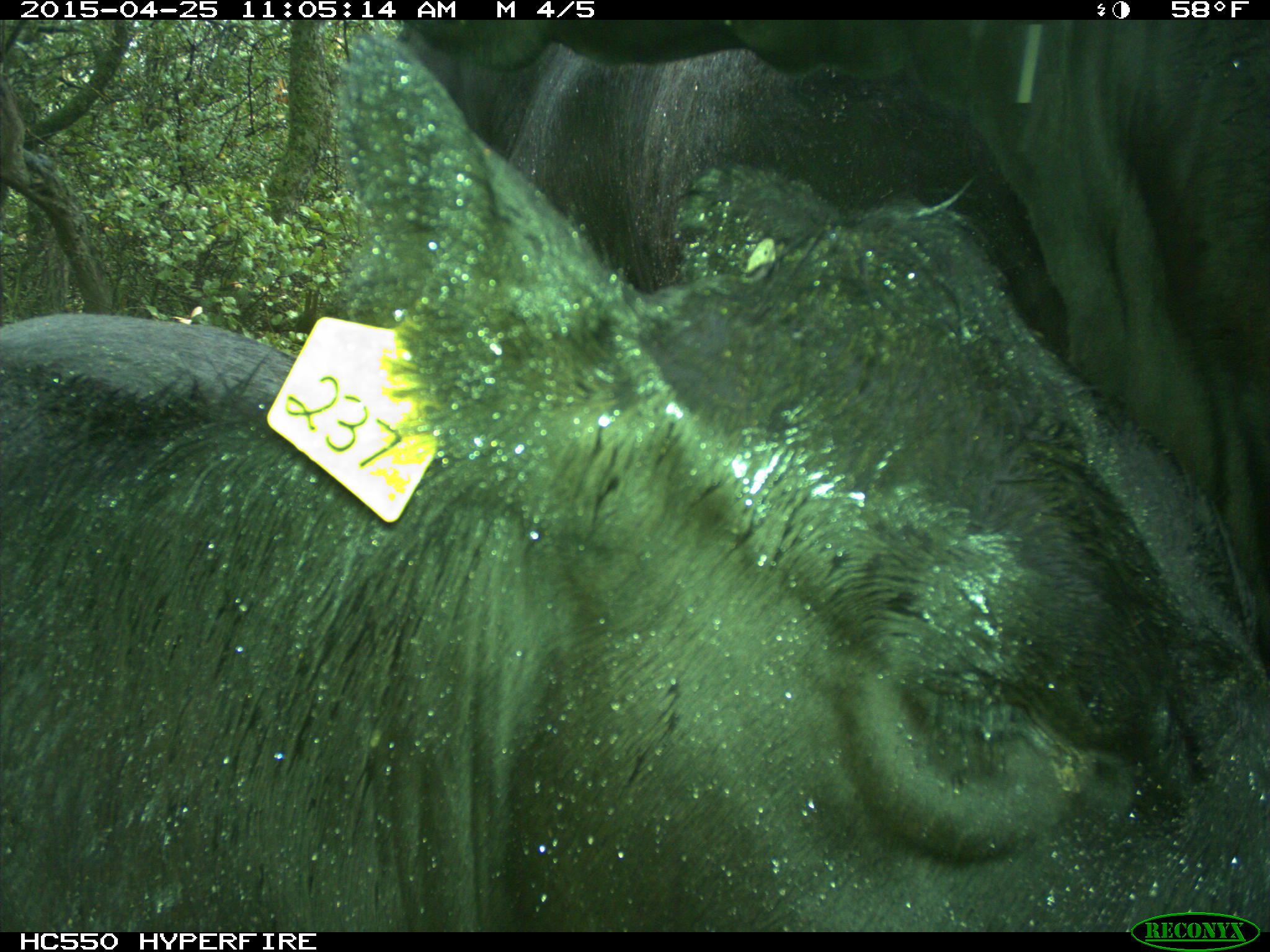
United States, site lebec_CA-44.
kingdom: Animalia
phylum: Chordata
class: Mammalia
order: Artiodactyla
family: Suidae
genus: Sus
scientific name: Sus scrofa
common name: wild boar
Sus scrofa (wild boar).